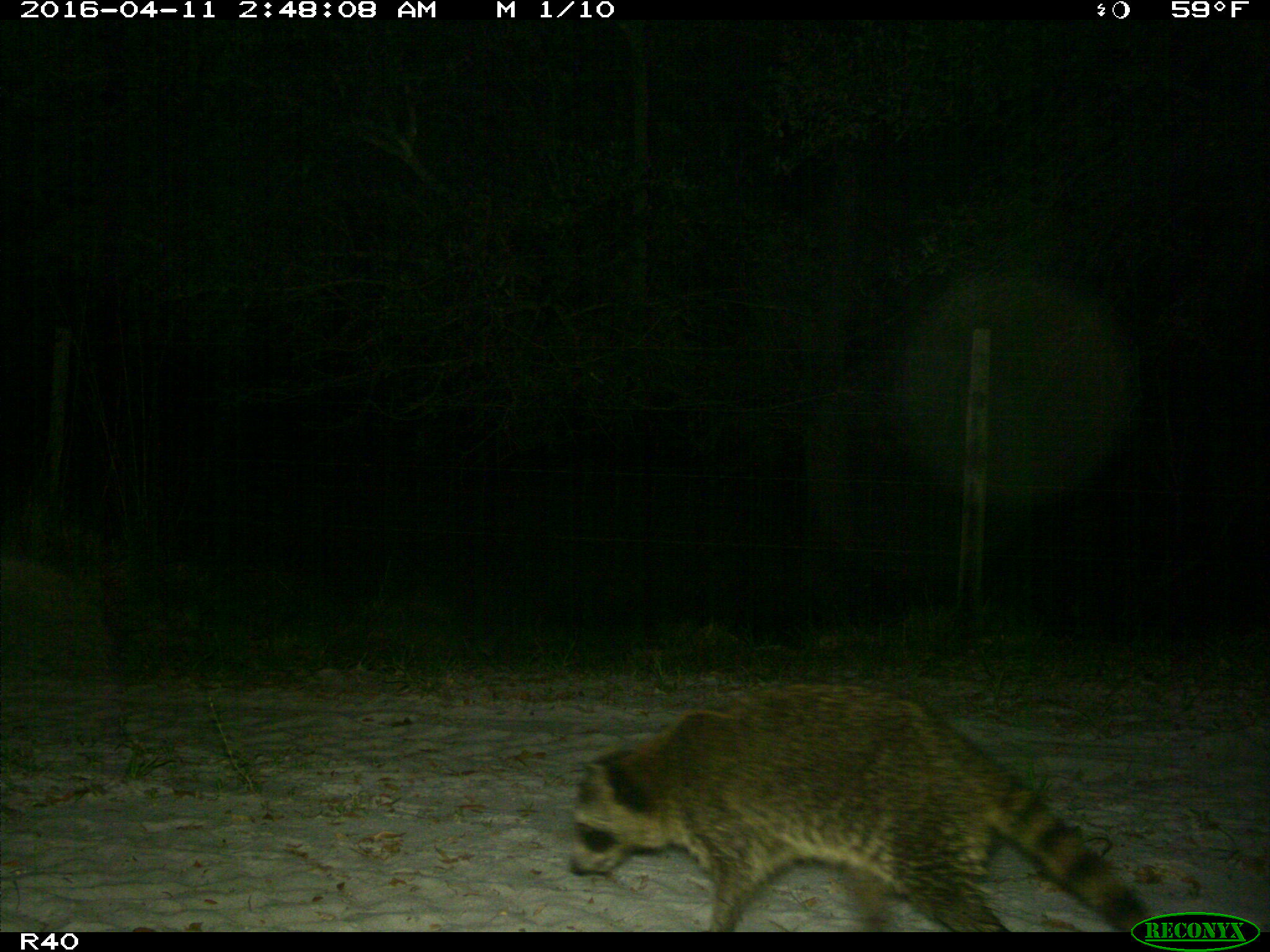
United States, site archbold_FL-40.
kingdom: Animalia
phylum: Chordata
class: Mammalia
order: Carnivora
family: Procyonidae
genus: Procyon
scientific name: Procyon lotor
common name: common raccoon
Procyon lotor (common raccoon).